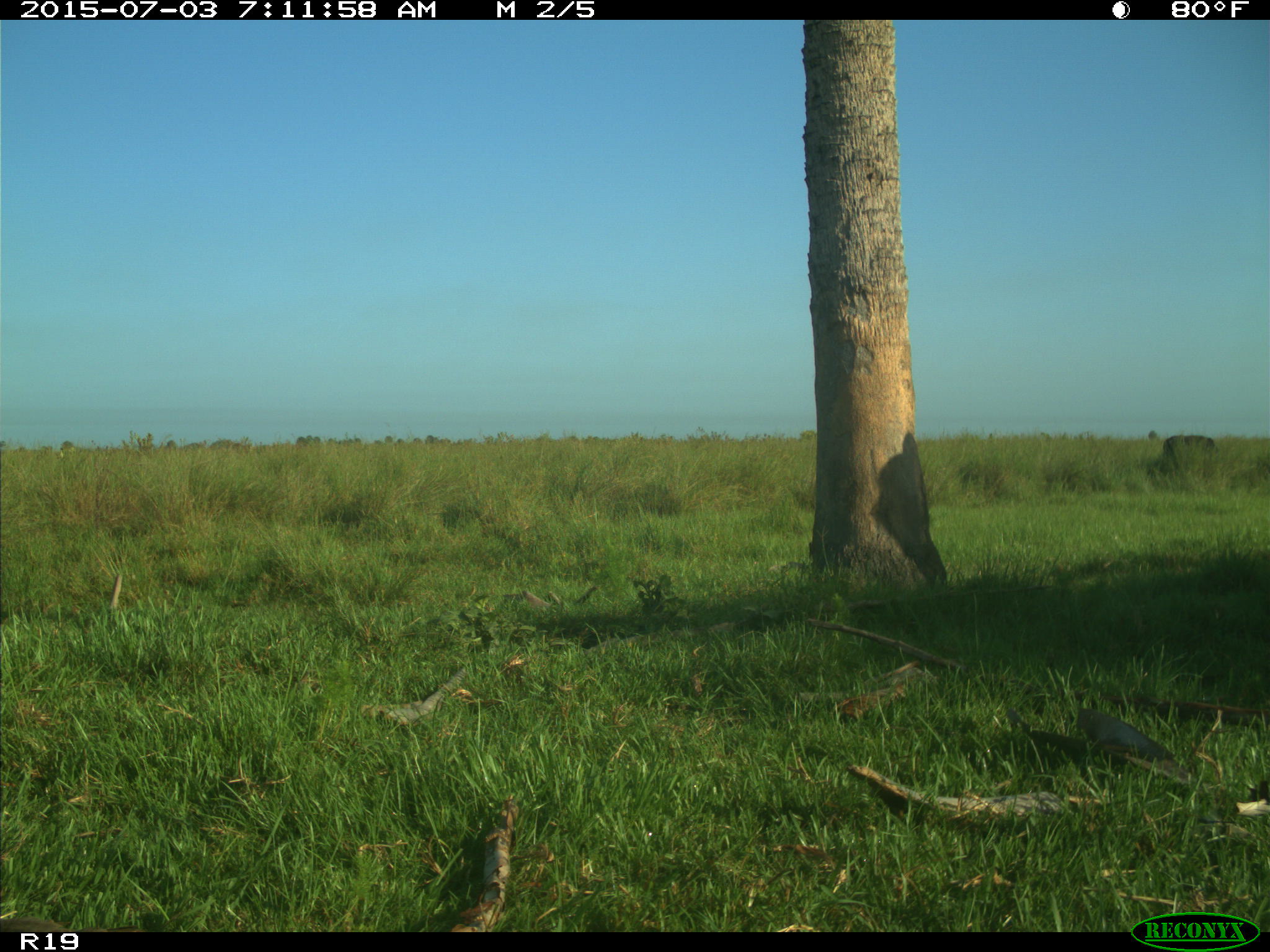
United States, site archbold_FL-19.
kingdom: Animalia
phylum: Chordata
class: Mammalia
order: Artiodactyla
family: Bovidae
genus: Bos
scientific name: Bos taurus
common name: domestic cow